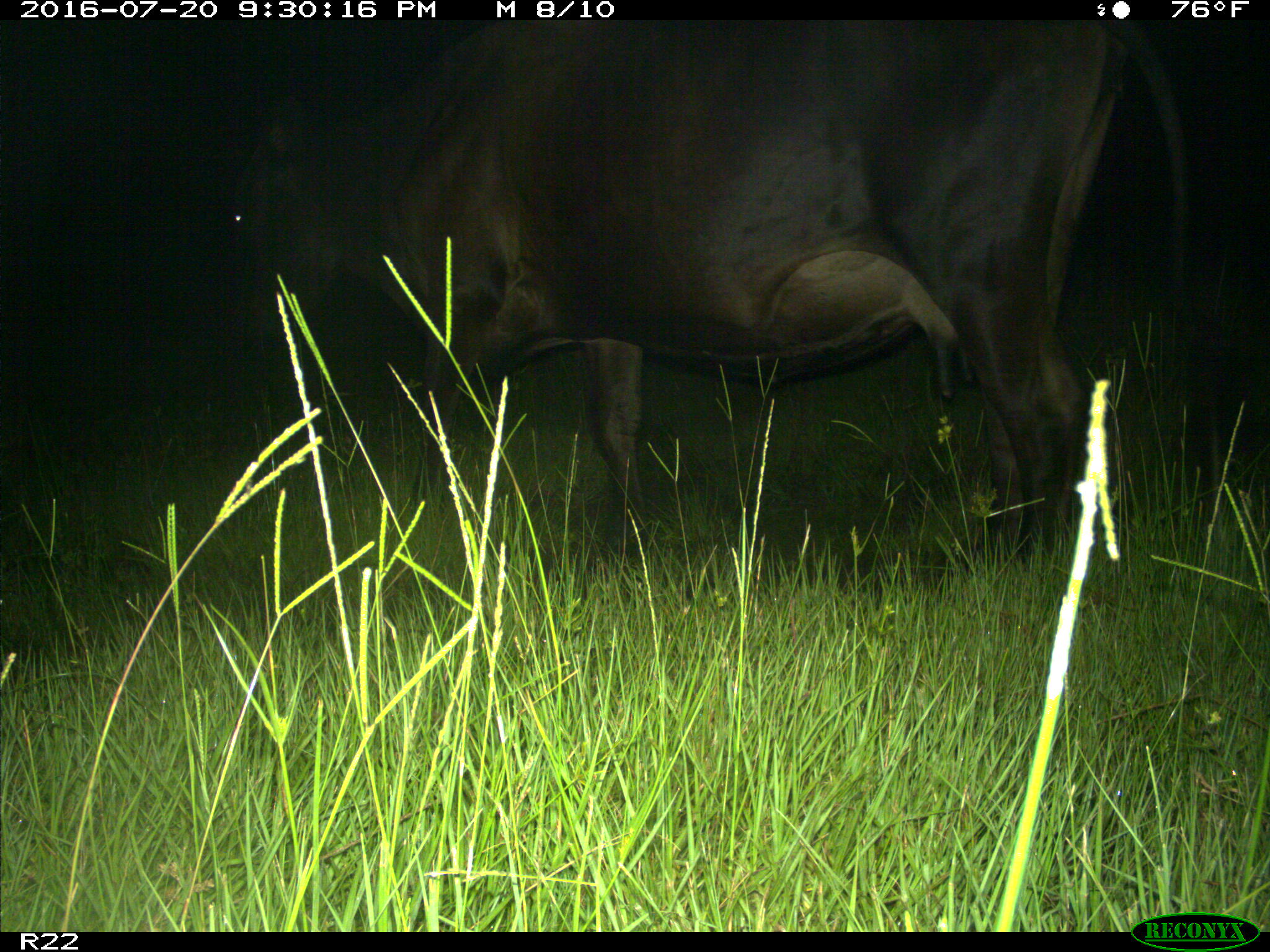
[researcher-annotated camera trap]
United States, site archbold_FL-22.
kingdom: Animalia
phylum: Chordata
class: Mammalia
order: Artiodactyla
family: Bovidae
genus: Bos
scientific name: Bos taurus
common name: domestic cow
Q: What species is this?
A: Bos taurus (domestic cow).